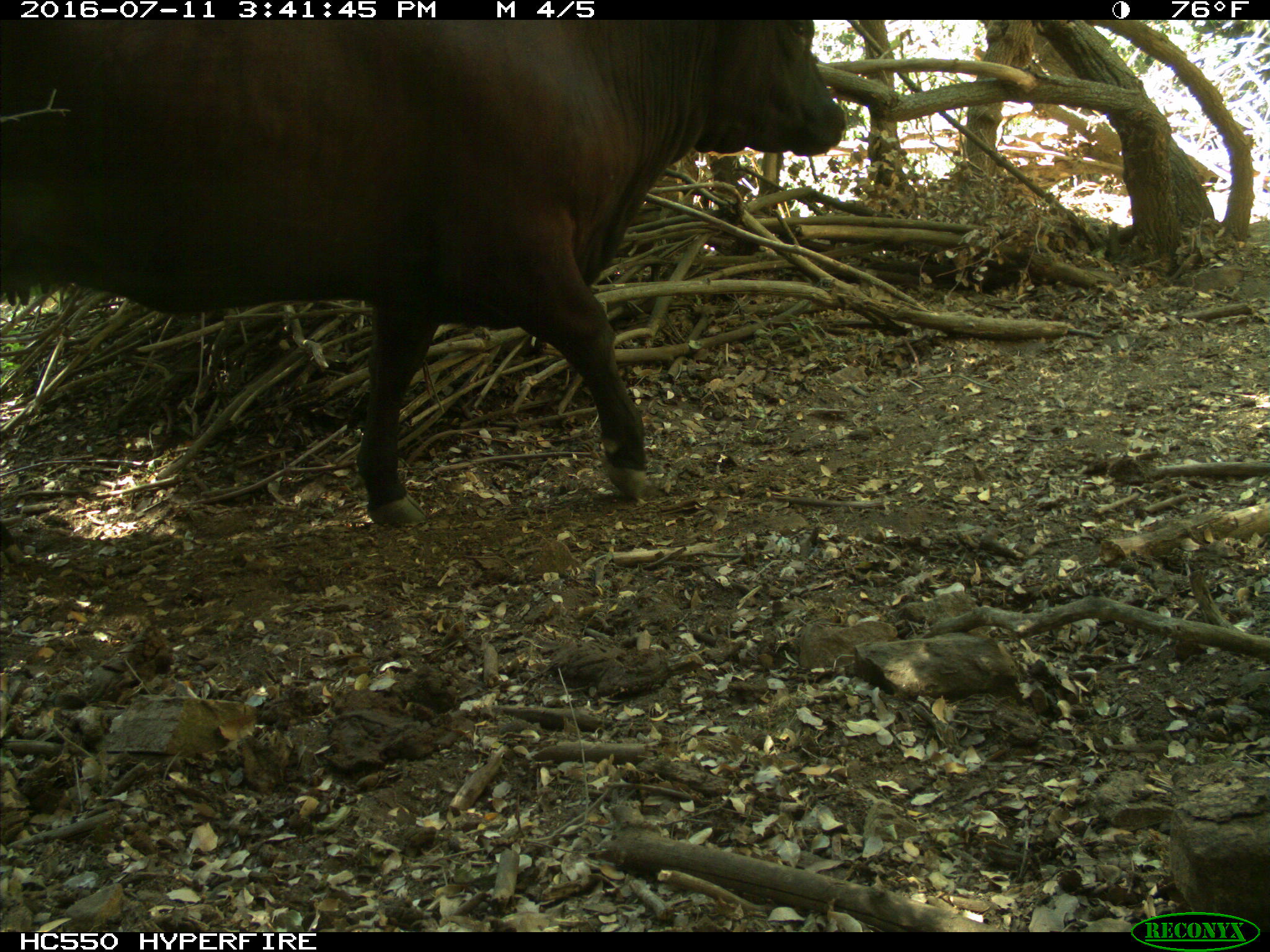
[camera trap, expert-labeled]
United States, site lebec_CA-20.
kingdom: Animalia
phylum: Chordata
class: Mammalia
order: Artiodactyla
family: Bovidae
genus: Bos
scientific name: Bos taurus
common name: domestic cow